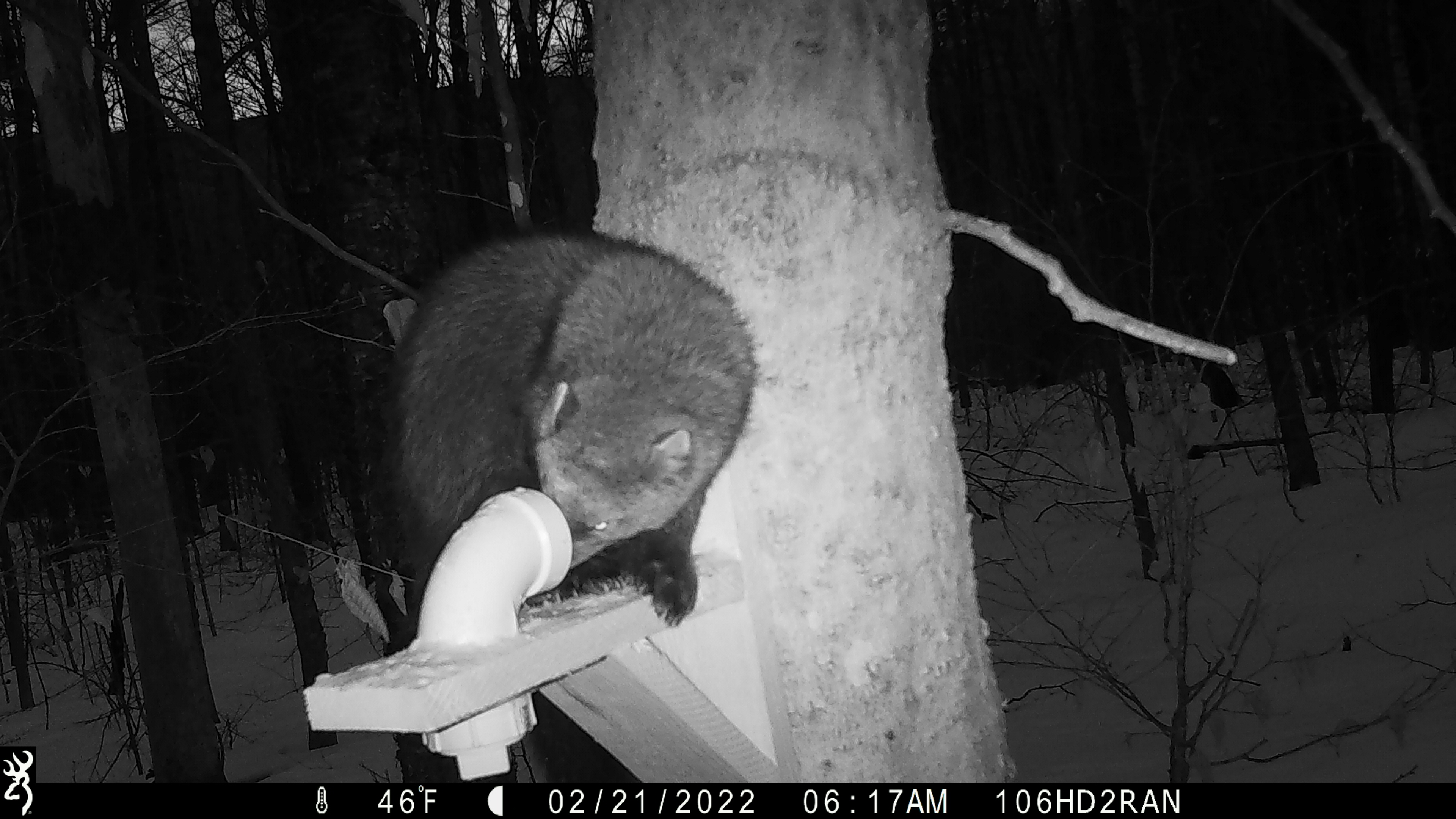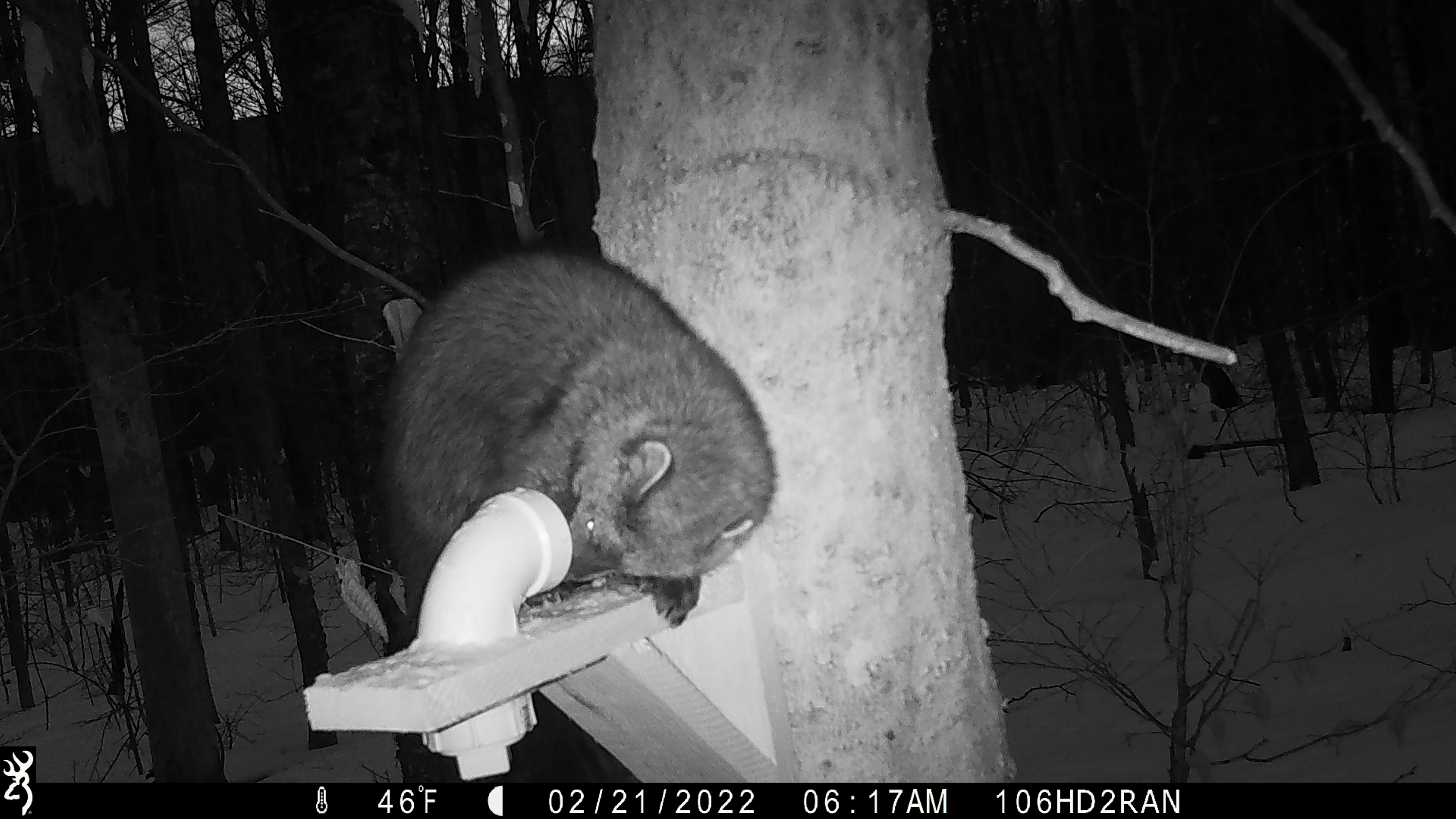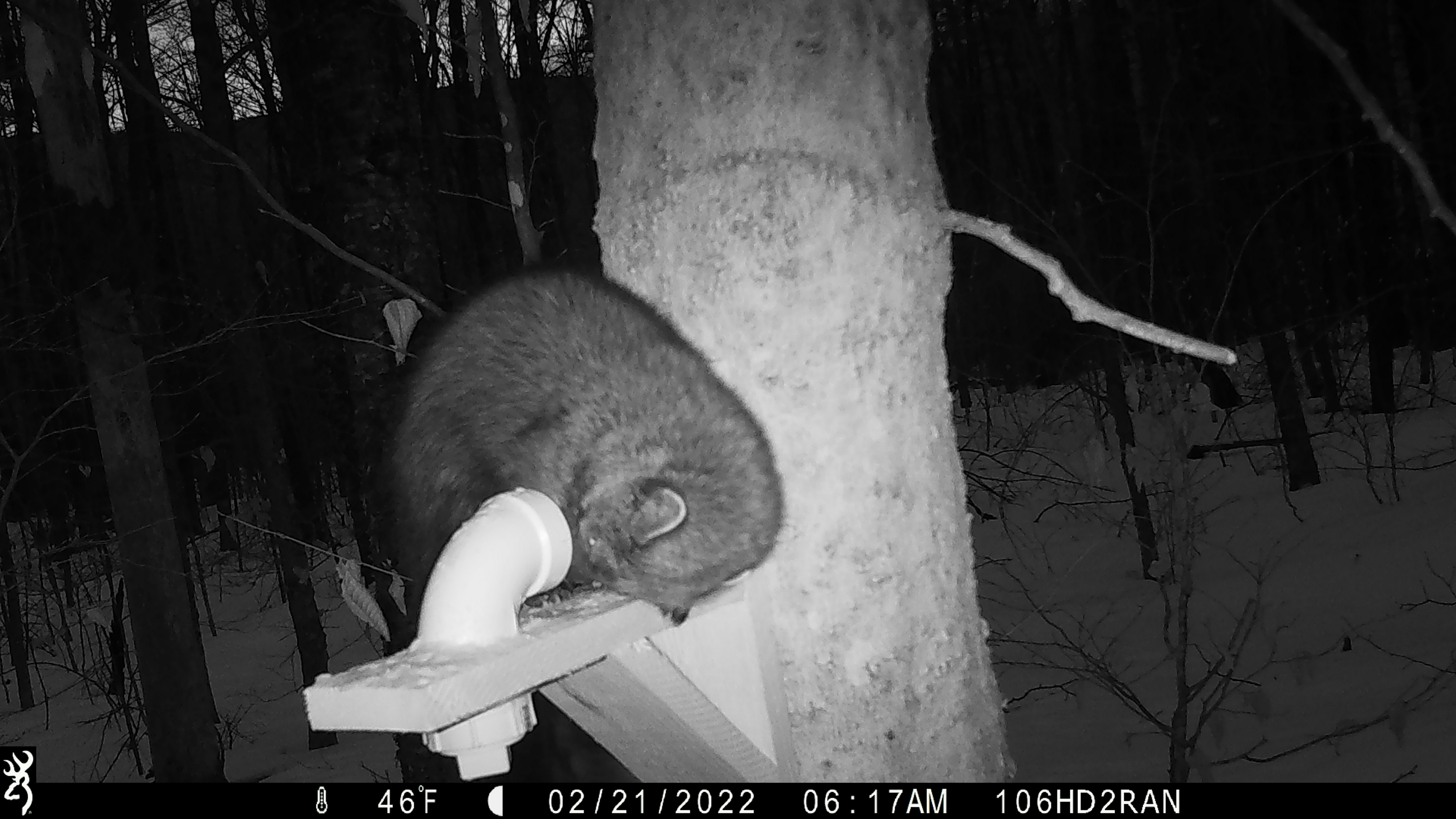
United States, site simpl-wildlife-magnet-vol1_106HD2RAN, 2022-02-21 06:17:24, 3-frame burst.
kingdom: Animalia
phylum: Chordata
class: Mammalia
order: Carnivora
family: Mustelidae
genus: Pekania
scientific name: Pekania pennanti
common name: fisher